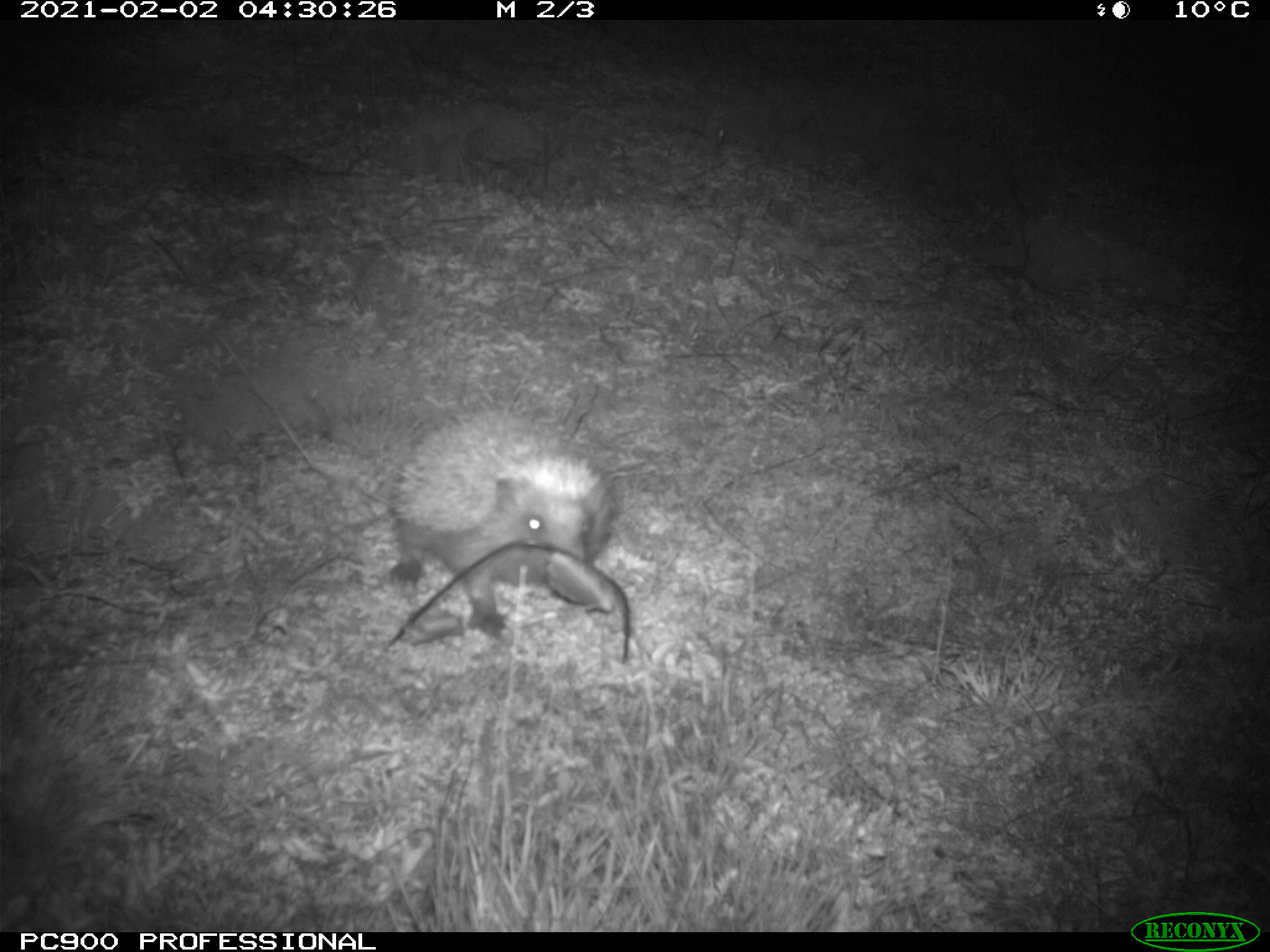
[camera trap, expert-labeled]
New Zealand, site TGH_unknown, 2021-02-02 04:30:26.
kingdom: Animalia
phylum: Chordata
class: Mammalia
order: Eulipotyphla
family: Erinaceidae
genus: Erinaceus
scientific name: Erinaceus europaeus europaeus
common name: european hedgehog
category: hedgehog